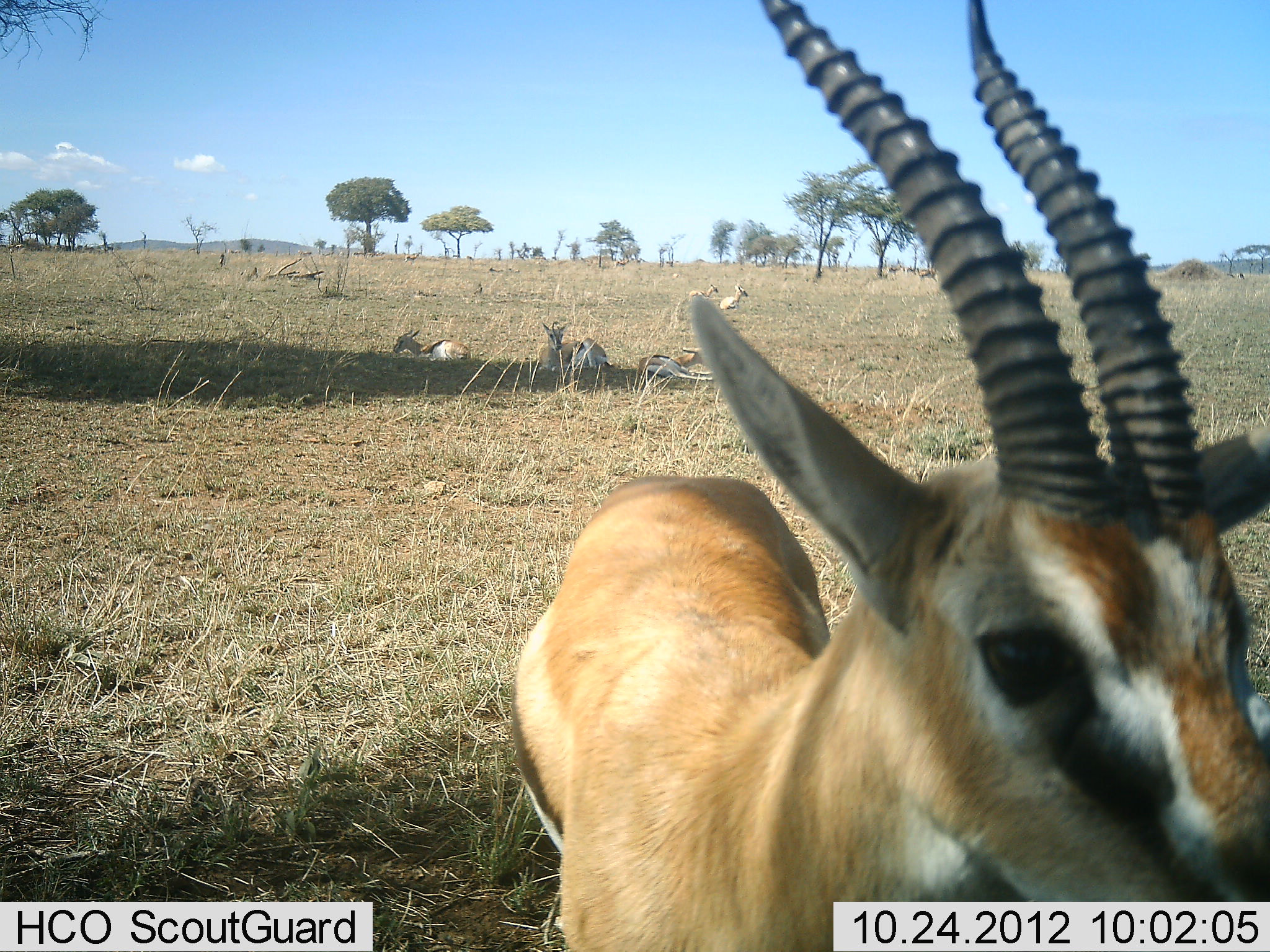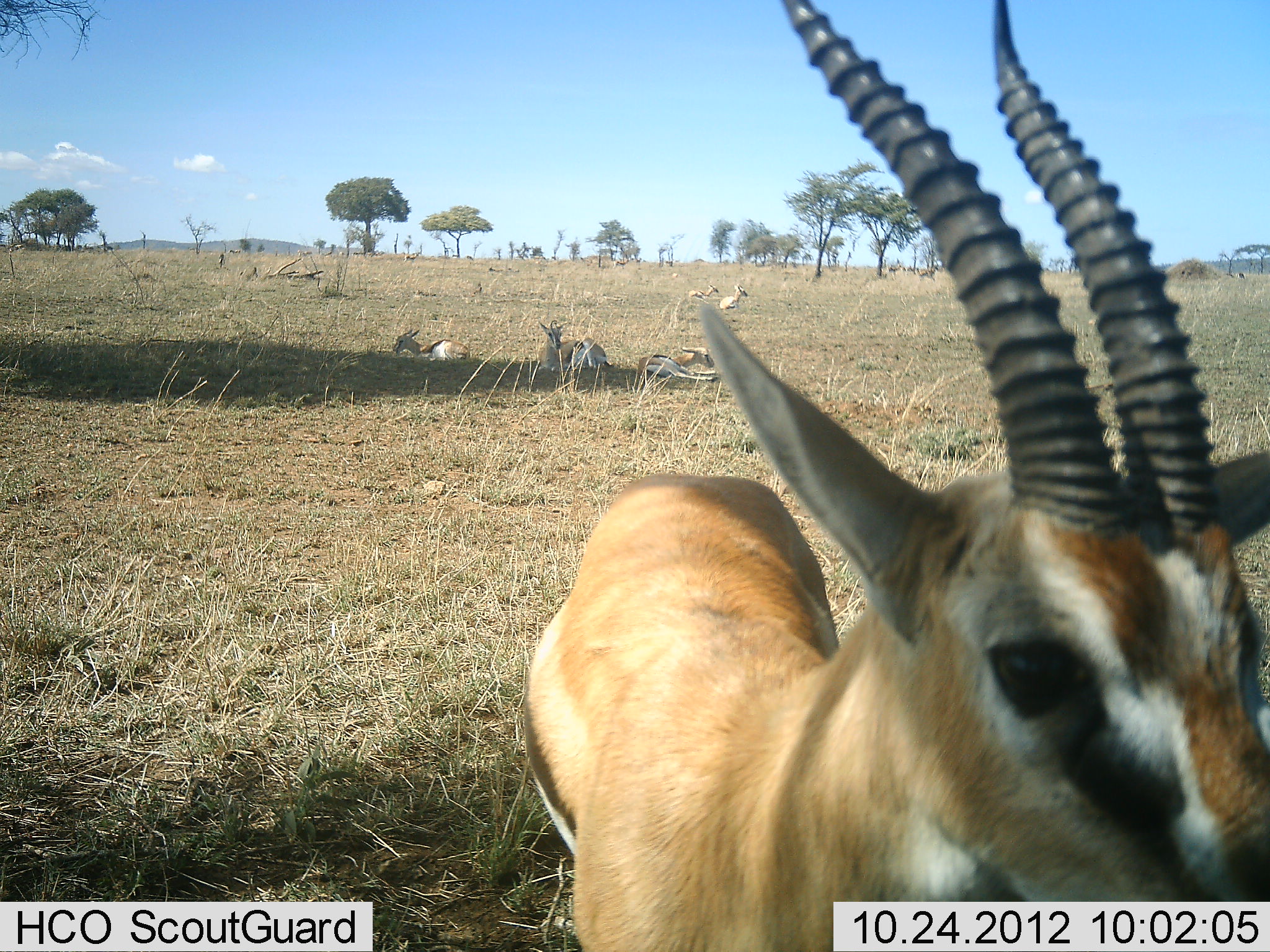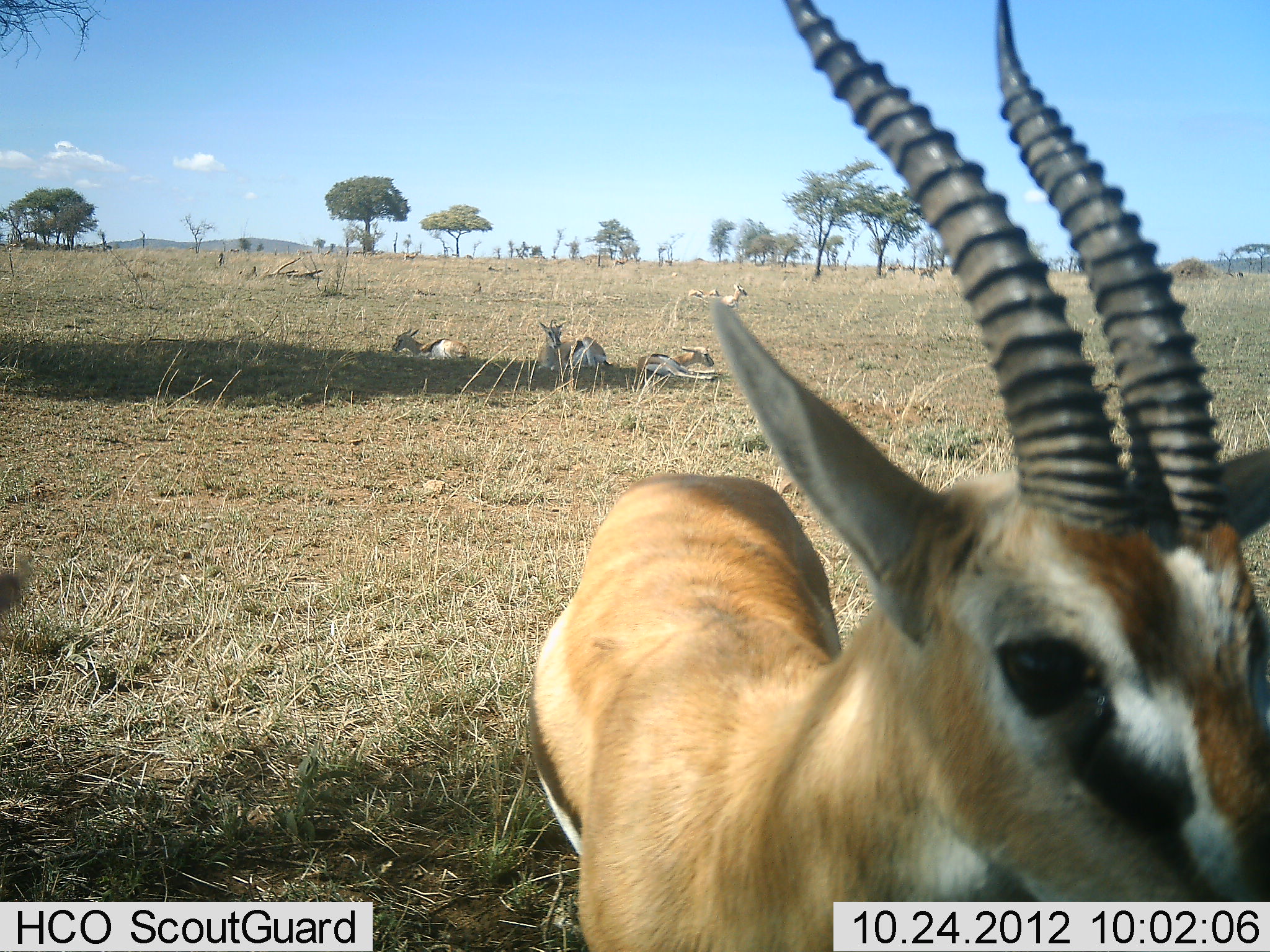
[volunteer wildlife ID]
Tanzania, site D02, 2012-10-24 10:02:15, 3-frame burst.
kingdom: Animalia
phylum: Chordata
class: Mammalia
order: Artiodactyla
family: Bovidae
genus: Eudorcas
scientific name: Eudorcas thomsonii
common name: thomson's gazelle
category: gazellethomsons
Gazellethomsons (thomson's gazelle) (Eudorcas thomsonii), count 6. Behavior (volunteer vote fractions): standing 80%, resting 100%, moving 0%, interacting 0%. Young present (vote fraction): 0%. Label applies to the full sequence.